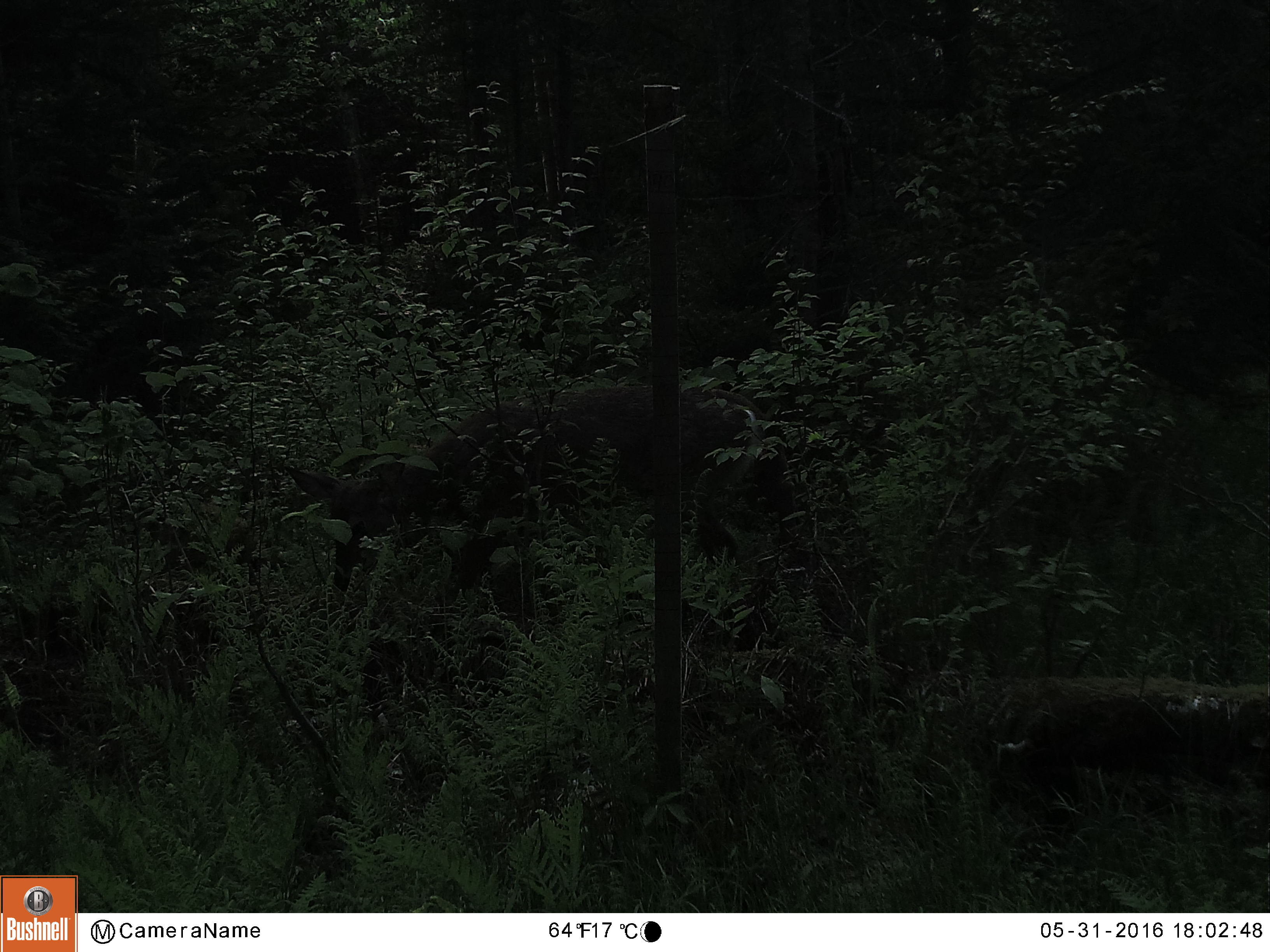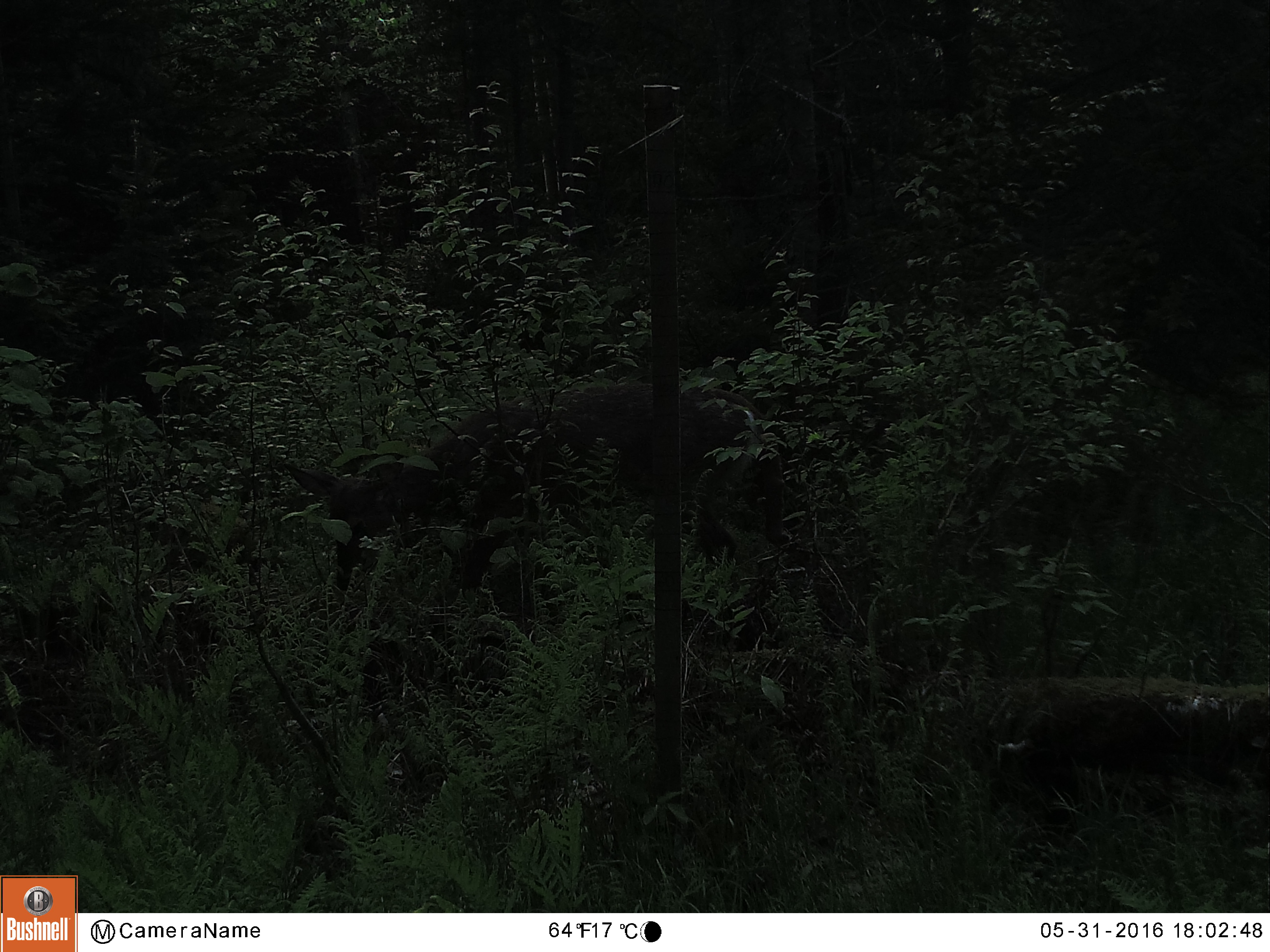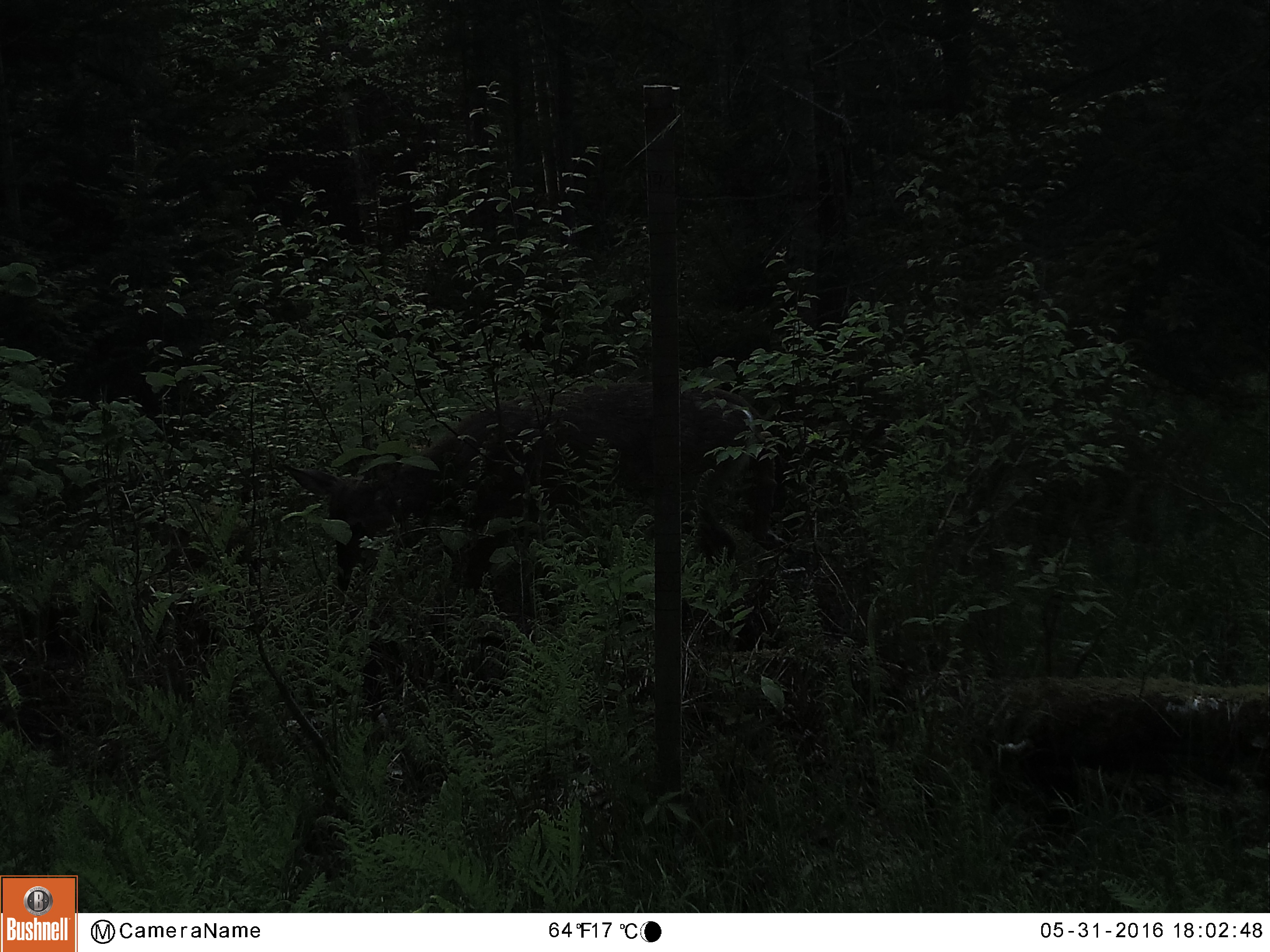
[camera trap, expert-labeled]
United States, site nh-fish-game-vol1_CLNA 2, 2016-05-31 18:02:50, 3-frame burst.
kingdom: Animalia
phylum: Chordata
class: Mammalia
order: Artiodactyla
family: Cervidae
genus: Odocoileus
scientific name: Odocoileus virginianus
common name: white-tailed deer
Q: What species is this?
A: White-tailed deer (Odocoileus virginianus).